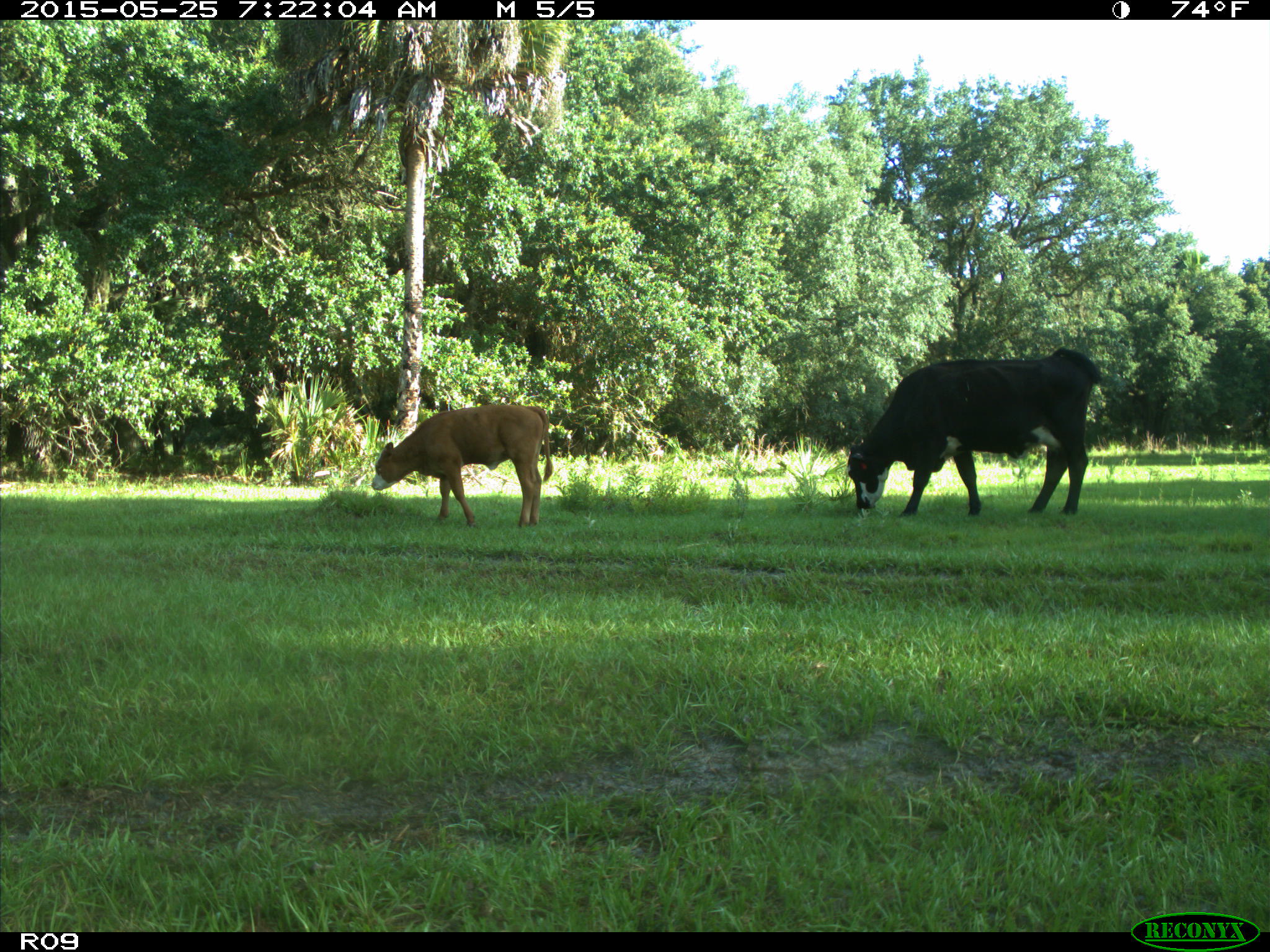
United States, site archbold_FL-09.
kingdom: Animalia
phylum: Chordata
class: Mammalia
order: Artiodactyla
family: Bovidae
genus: Bos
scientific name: Bos taurus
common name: domestic cow